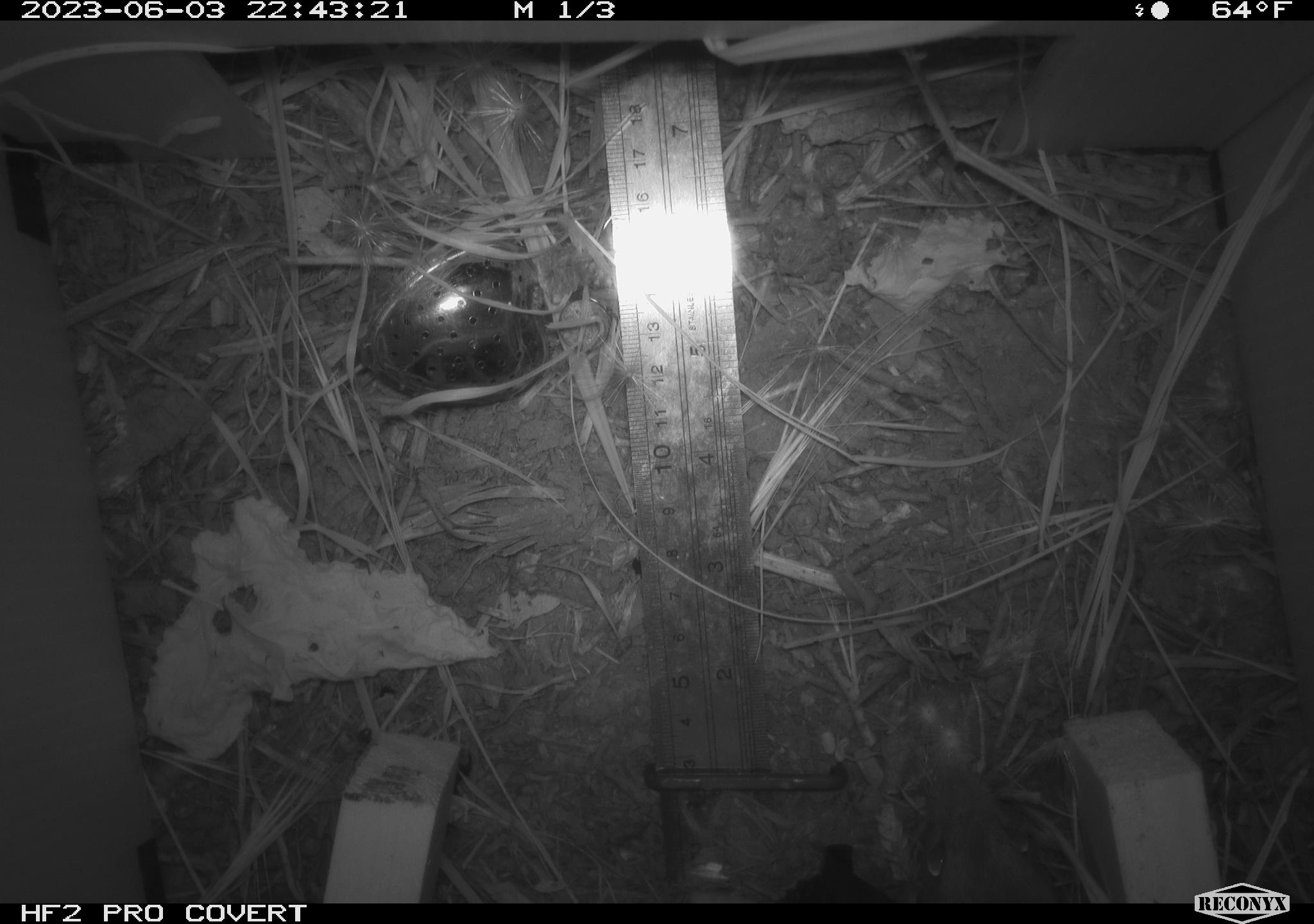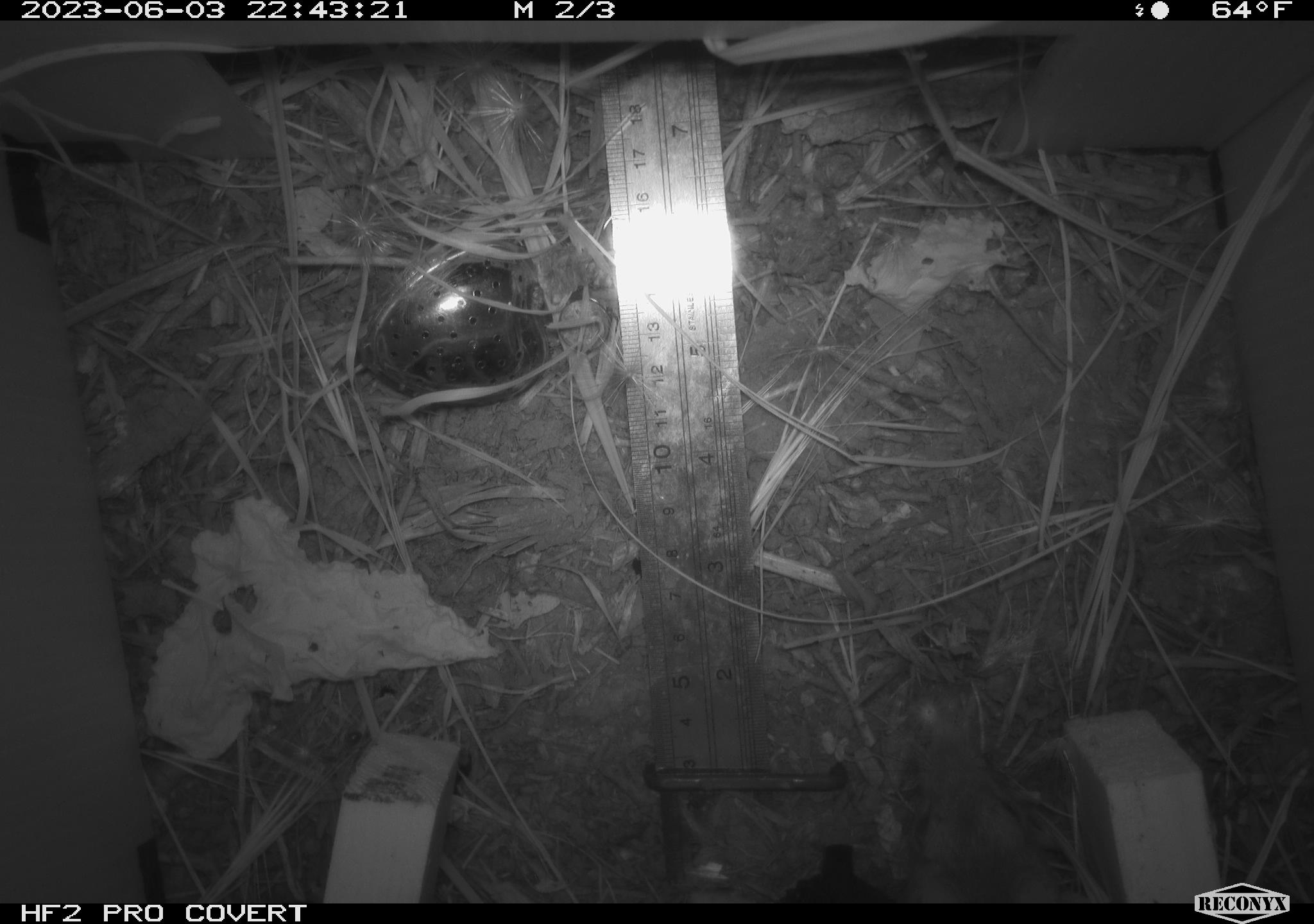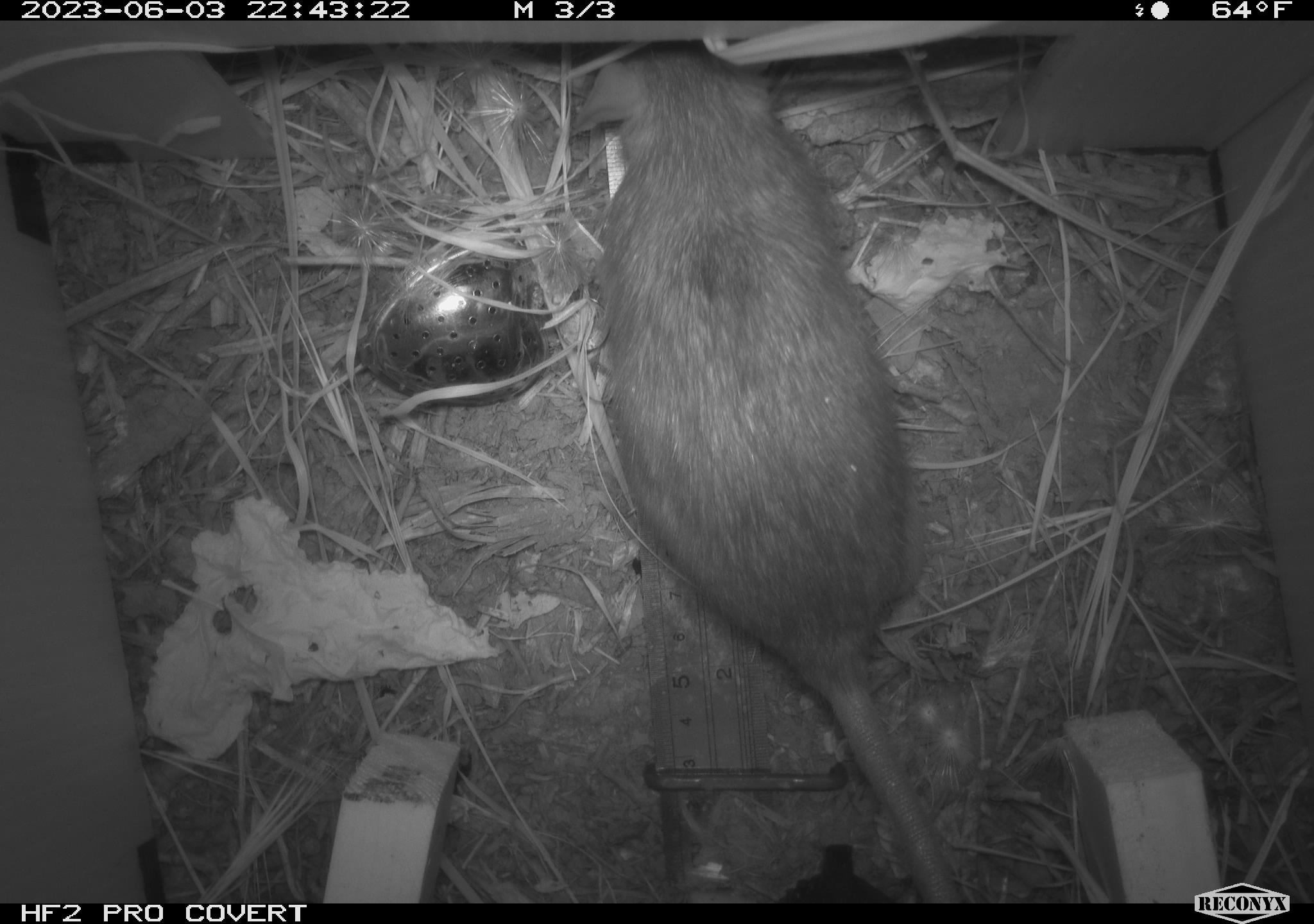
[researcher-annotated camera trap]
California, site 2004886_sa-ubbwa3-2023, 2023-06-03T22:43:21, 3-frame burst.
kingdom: Animalia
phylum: Chordata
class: Mammalia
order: Rodentia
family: Muridae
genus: Rattus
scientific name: Rattus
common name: rat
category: rattus species